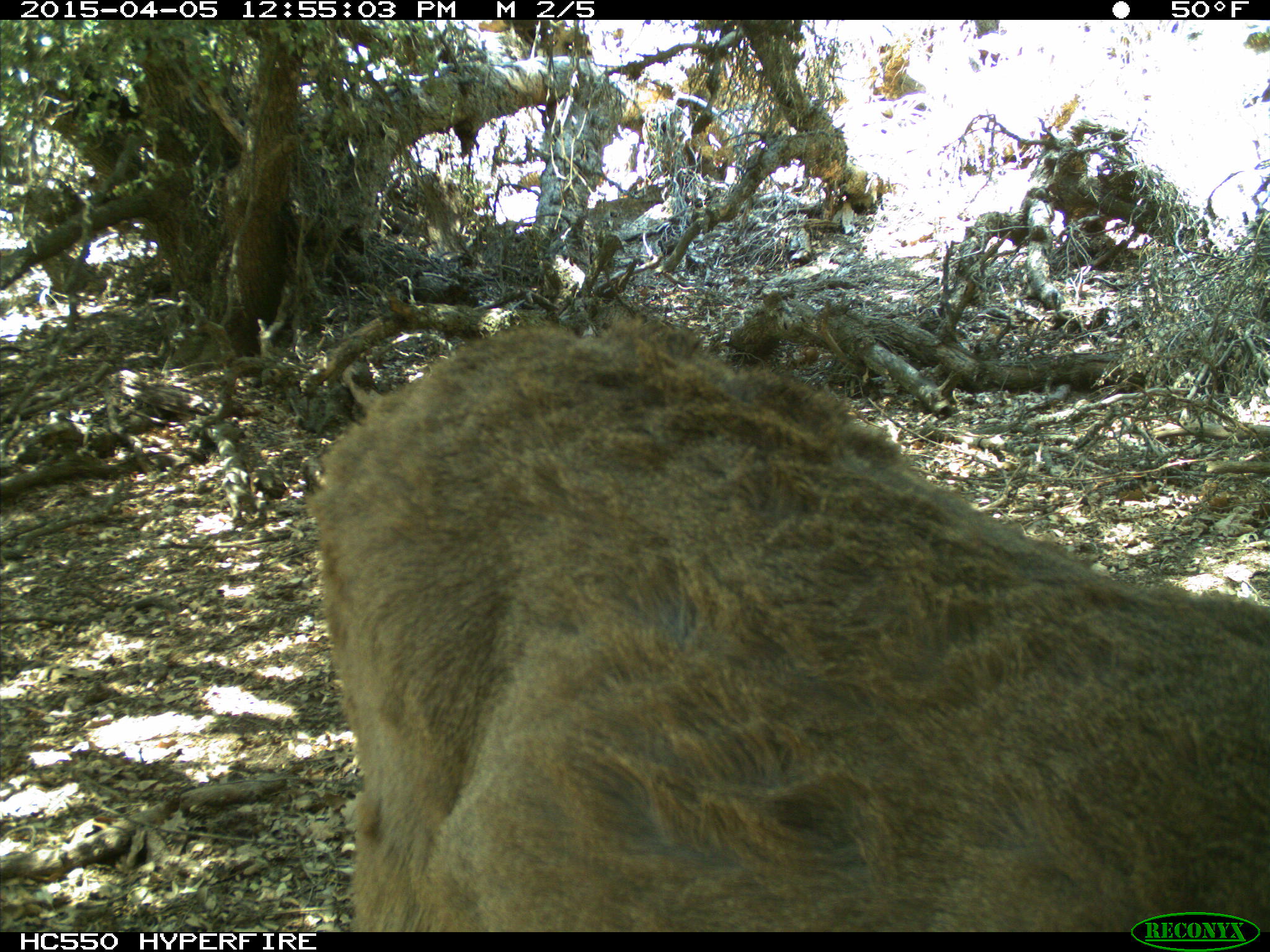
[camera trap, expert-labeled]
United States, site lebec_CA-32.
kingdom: Animalia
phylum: Chordata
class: Mammalia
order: Artiodactyla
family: Cervidae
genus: Odocoileus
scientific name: Odocoileus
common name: deer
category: unidentified deer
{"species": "unidentified deer (deer) (Odocoileus)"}